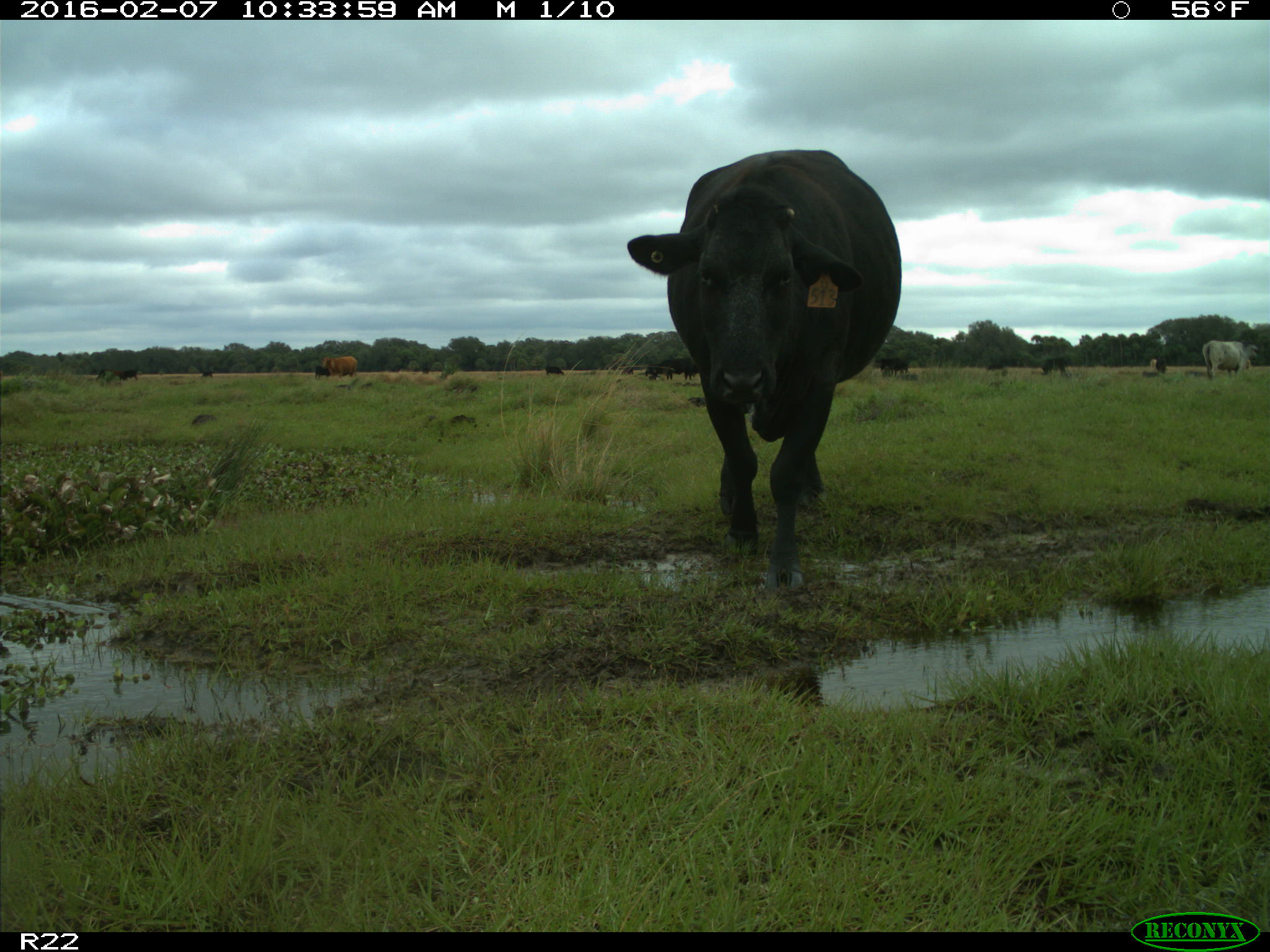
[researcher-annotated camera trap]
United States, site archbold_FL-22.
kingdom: Animalia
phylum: Chordata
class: Mammalia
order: Artiodactyla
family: Bovidae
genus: Bos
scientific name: Bos taurus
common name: domestic cow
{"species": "Bos taurus (domestic cow)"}